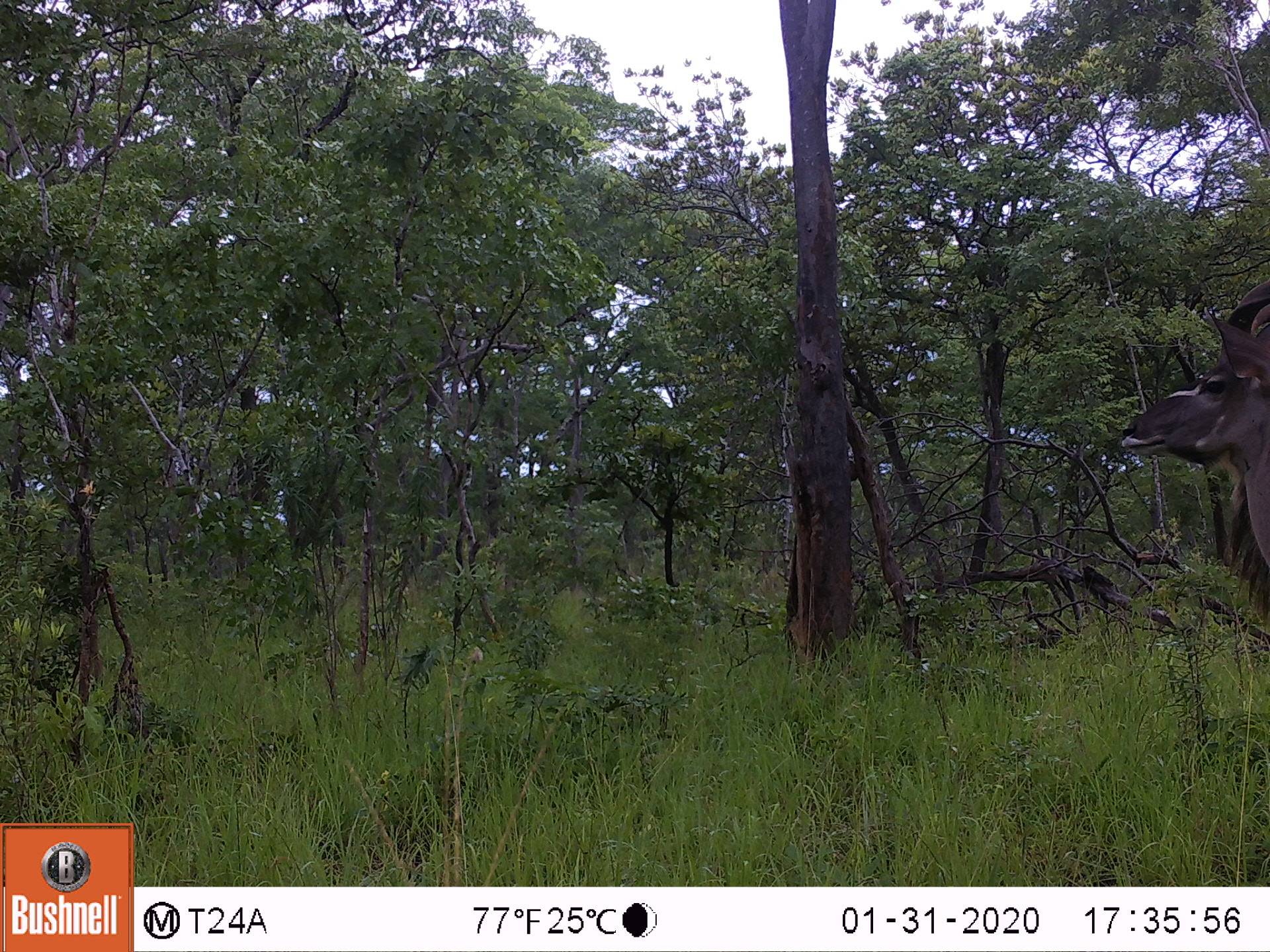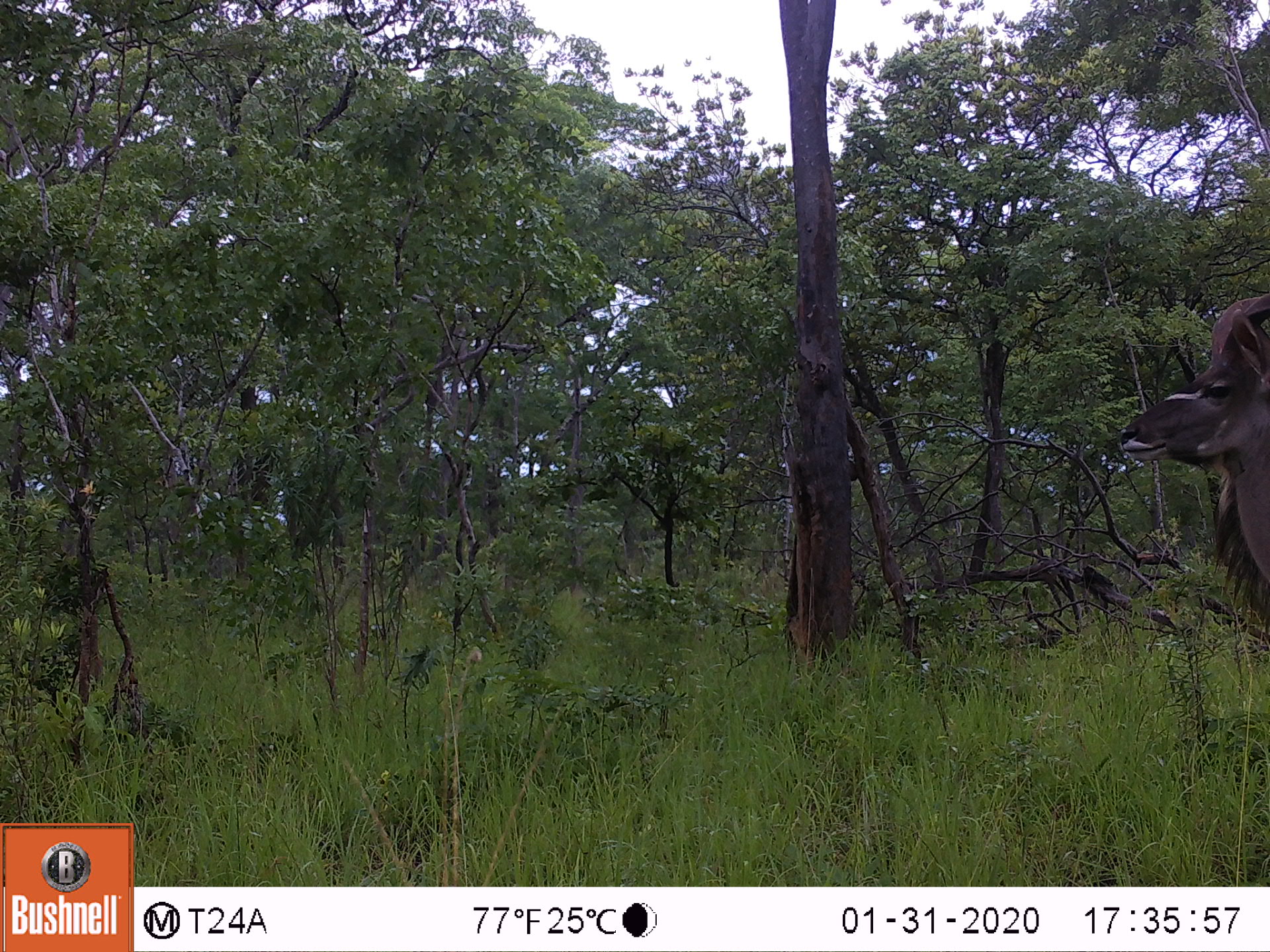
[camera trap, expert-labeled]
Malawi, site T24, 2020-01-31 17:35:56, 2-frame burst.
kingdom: Animalia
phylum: Chordata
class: Mammalia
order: Artiodactyla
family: Bovidae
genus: Tragelaphus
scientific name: Tragelaphus strepsiceros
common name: greater kudu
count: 1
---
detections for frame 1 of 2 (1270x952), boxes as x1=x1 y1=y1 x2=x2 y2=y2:
greater kudu: x1=1115 y1=266 x2=1262 y2=603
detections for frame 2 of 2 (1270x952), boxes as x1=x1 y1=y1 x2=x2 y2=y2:
greater kudu: x1=1121 y1=281 x2=1263 y2=641